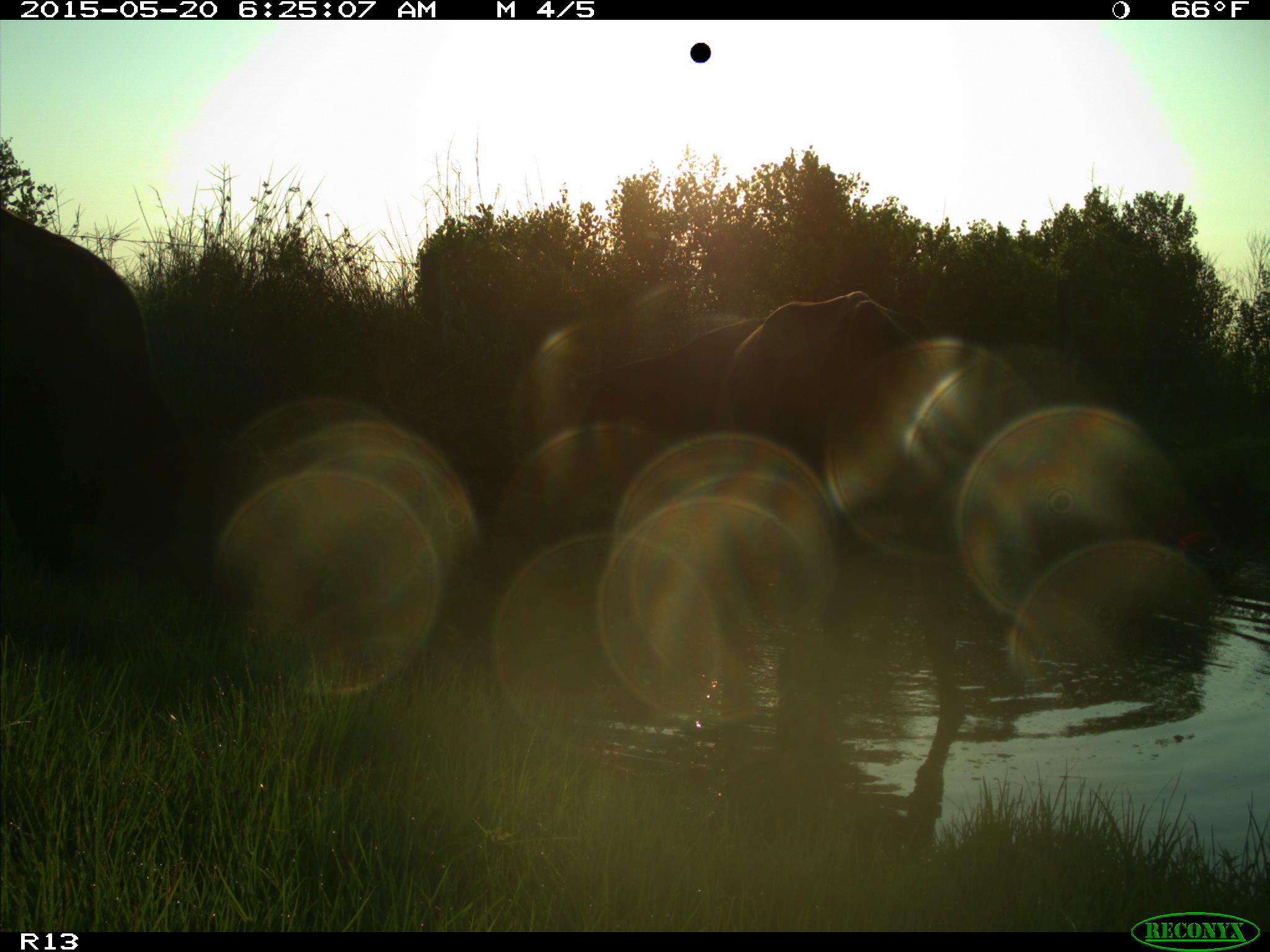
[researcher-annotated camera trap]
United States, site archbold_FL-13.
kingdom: Animalia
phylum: Chordata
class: Mammalia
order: Artiodactyla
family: Bovidae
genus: Bos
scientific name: Bos taurus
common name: domestic cow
Bos taurus (domestic cow).